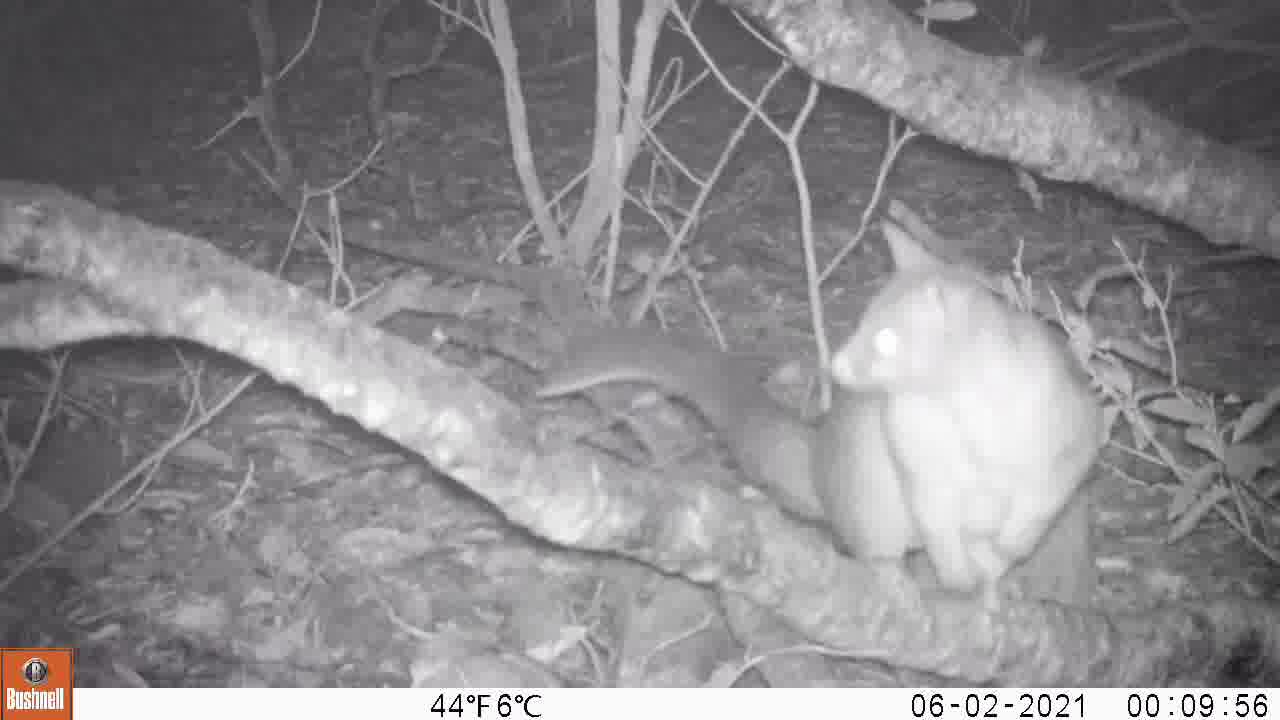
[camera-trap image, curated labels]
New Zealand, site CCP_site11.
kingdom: Animalia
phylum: Chordata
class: Mammalia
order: Diprotodontia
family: Phalangeridae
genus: Trichosurus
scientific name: Trichosurus vulpecula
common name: common brushtail possum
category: possum